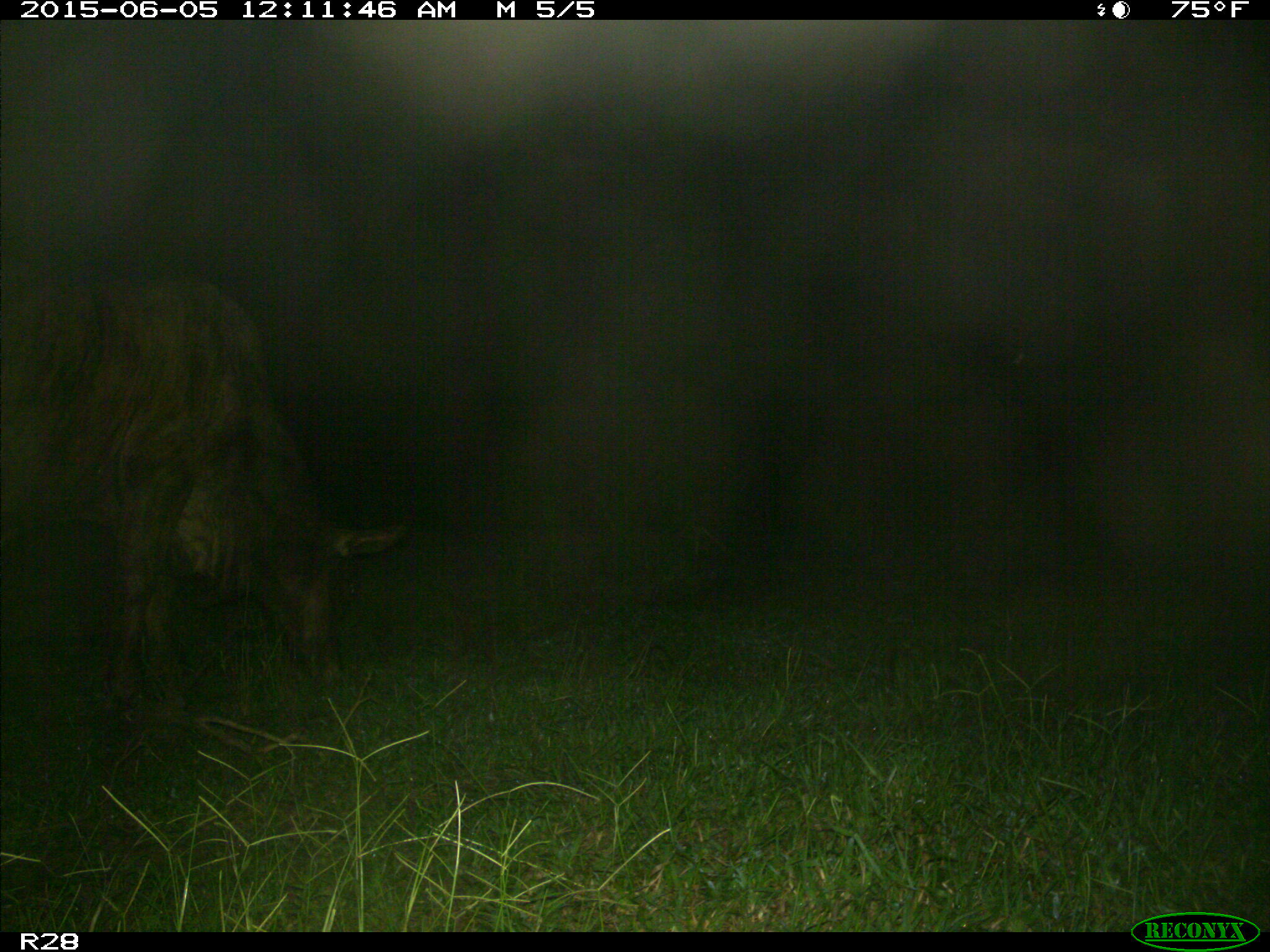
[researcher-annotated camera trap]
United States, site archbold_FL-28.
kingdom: Animalia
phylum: Chordata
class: Mammalia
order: Artiodactyla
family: Bovidae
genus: Bos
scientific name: Bos taurus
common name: domestic cow